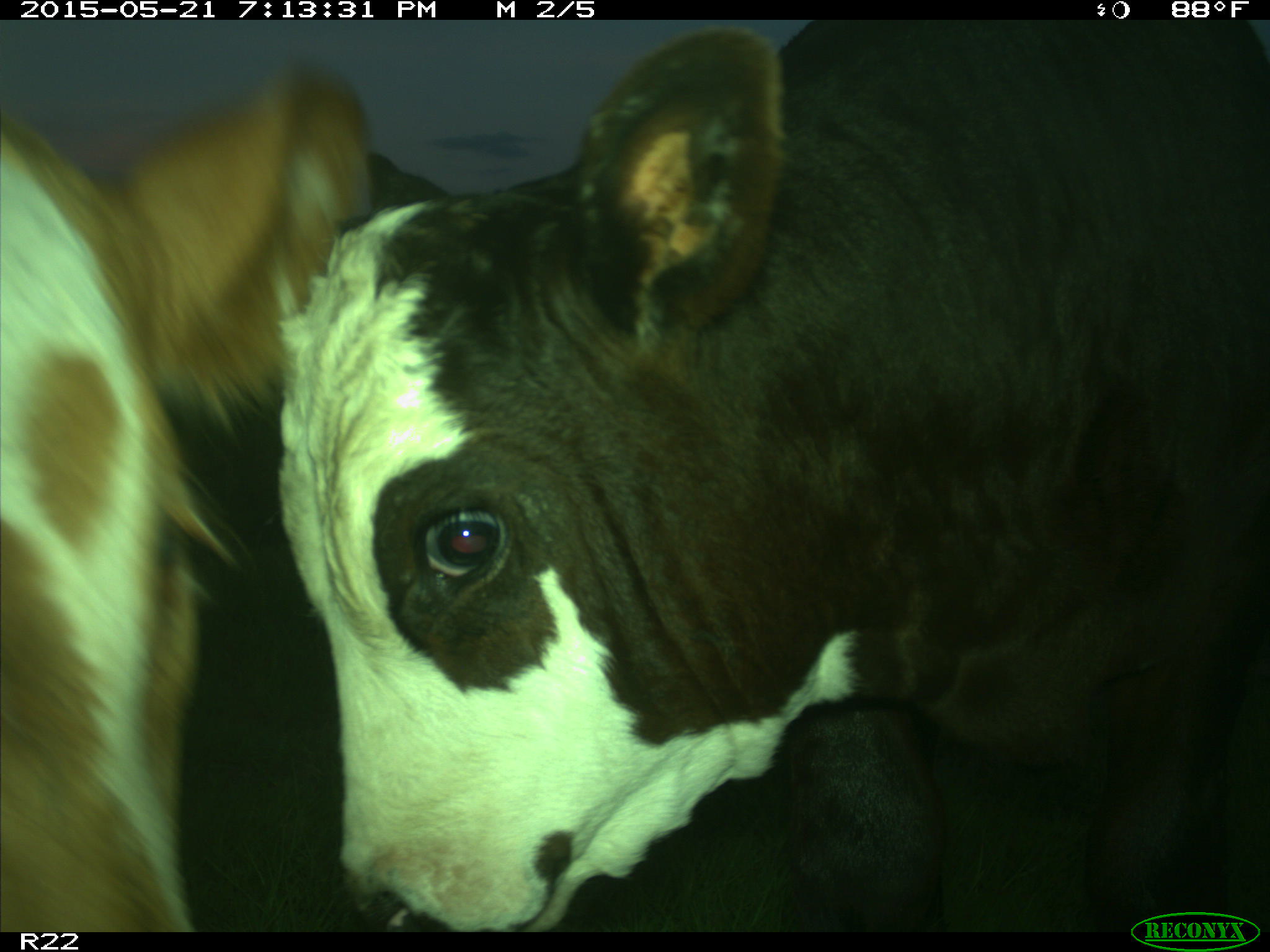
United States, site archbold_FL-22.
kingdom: Animalia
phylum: Chordata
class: Mammalia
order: Artiodactyla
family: Bovidae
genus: Bos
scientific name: Bos taurus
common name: domestic cow